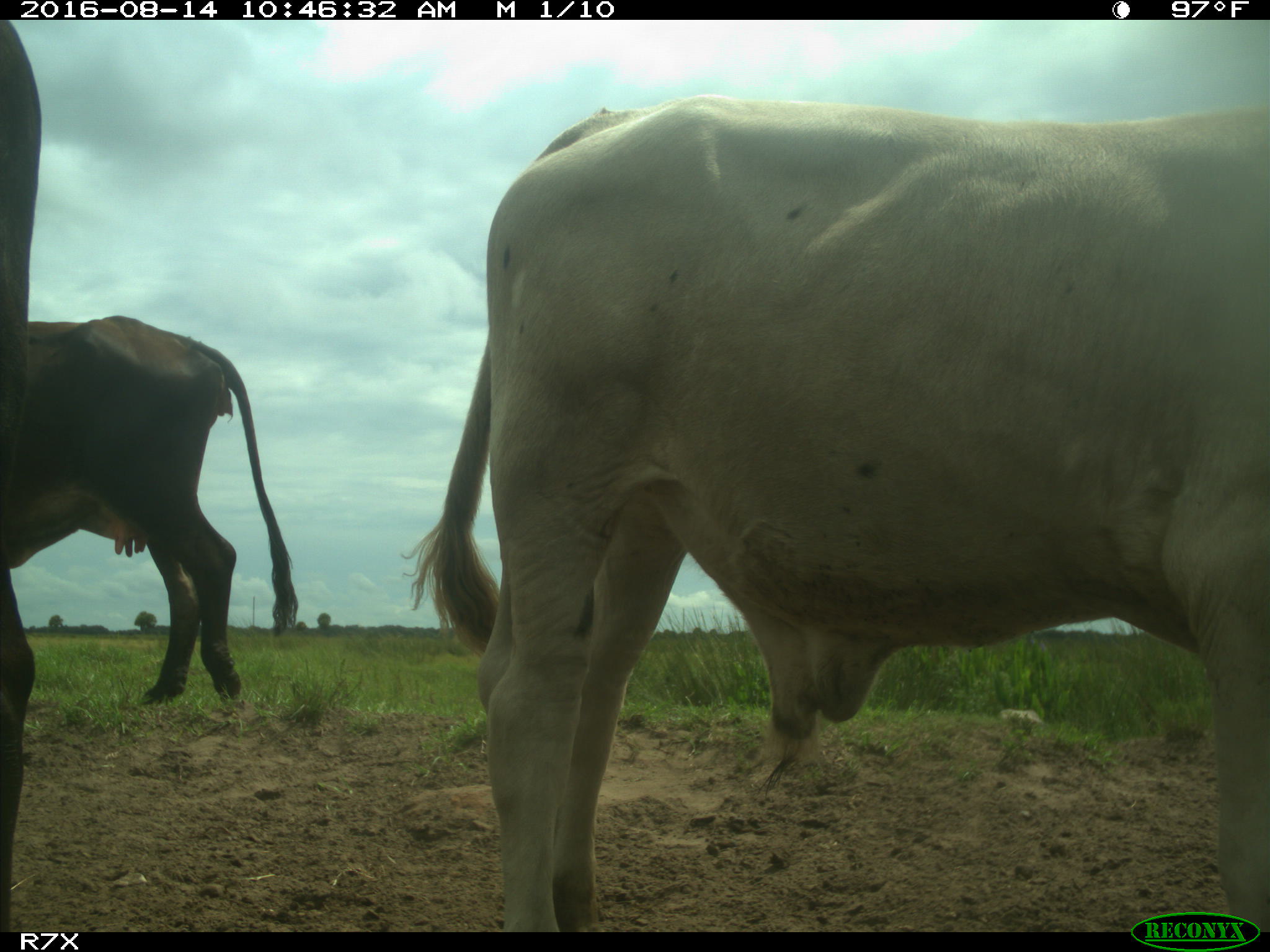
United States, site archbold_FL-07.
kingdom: Animalia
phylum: Chordata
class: Mammalia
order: Artiodactyla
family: Bovidae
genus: Bos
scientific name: Bos taurus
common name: domestic cow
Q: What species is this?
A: Bos taurus (domestic cow).